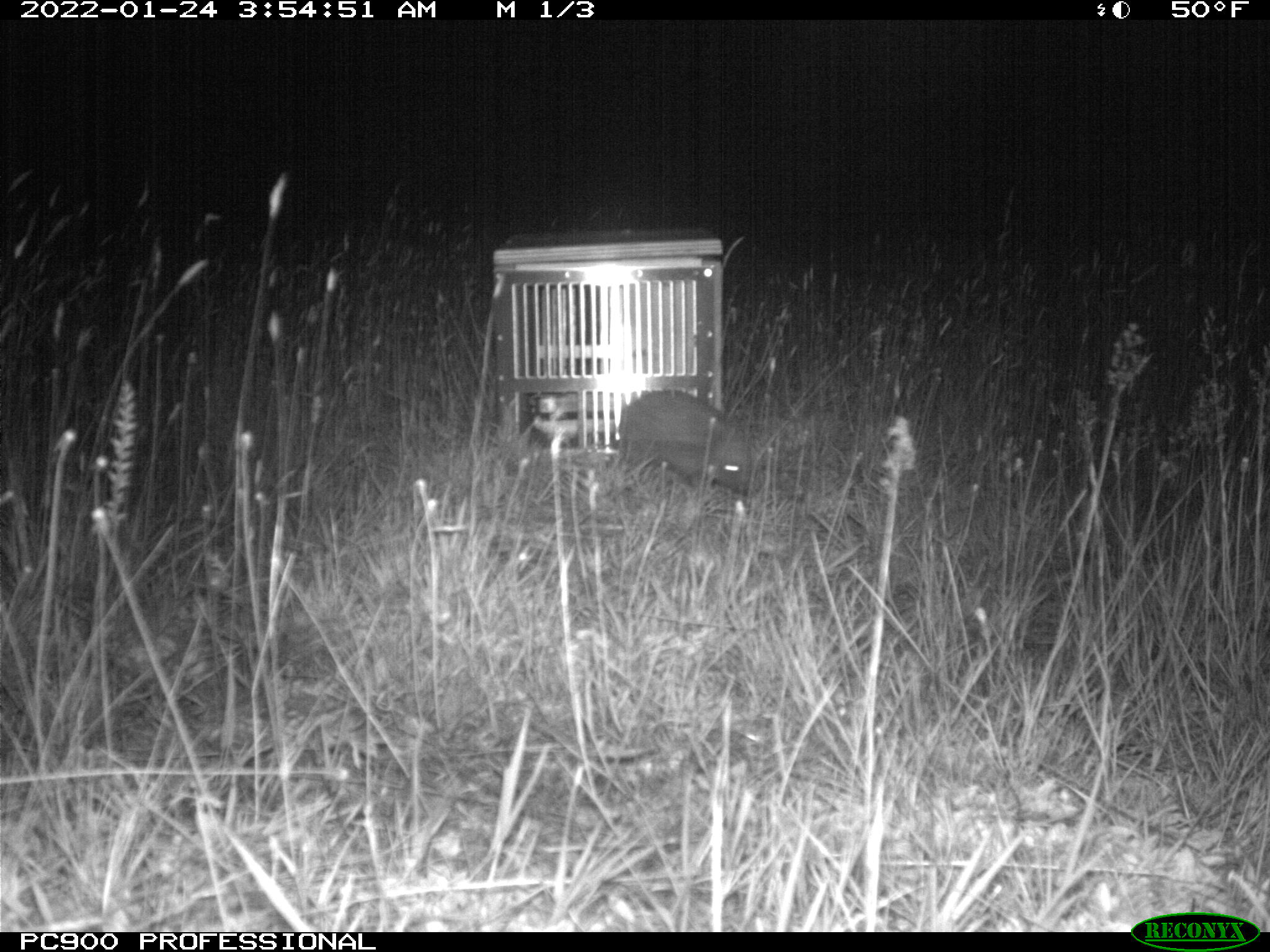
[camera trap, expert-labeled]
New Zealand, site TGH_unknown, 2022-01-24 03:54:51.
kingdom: Animalia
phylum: Chordata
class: Mammalia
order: Eulipotyphla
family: Erinaceidae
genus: Erinaceus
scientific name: Erinaceus europaeus europaeus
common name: european hedgehog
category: hedgehog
Hedgehog (european hedgehog) (Erinaceus europaeus europaeus).